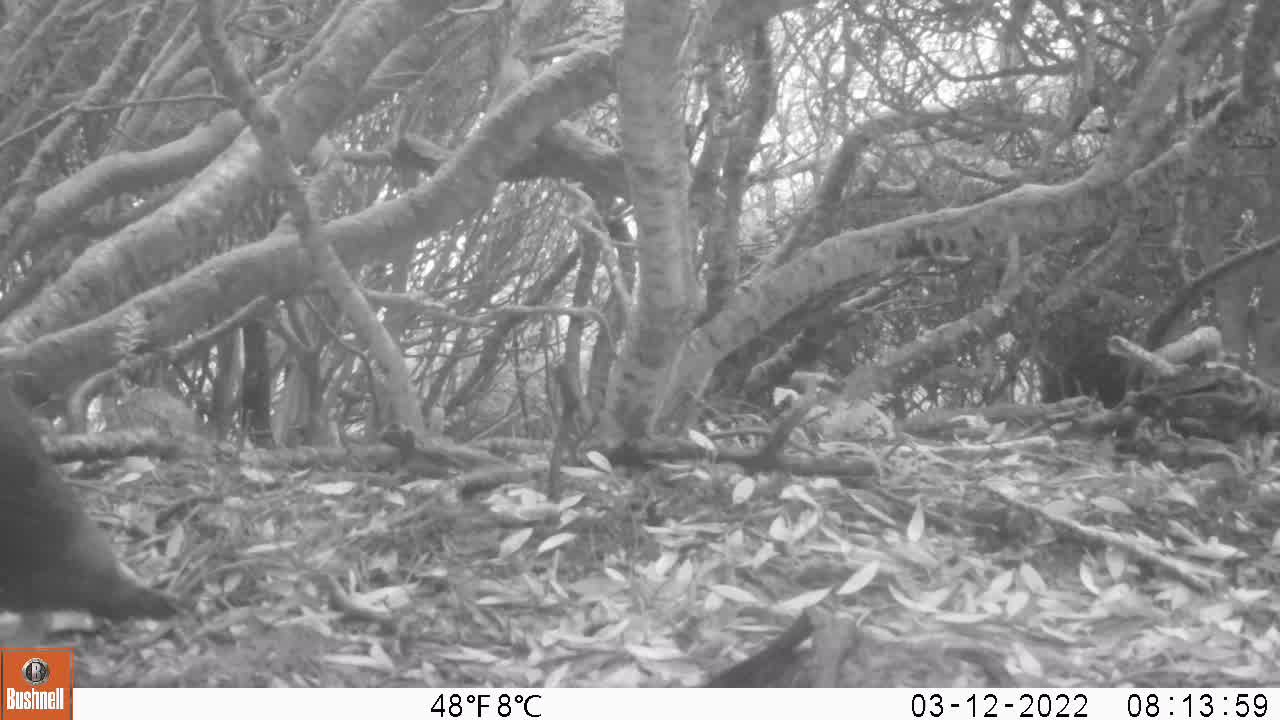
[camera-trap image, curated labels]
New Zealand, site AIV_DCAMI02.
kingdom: Animalia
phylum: Chordata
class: Aves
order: Sphenisciformes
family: Spheniscidae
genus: Megadyptes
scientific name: Megadyptes antipodes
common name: yellow-eyed penguin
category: yellow eyed penguin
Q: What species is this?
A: Yellow eyed penguin (yellow-eyed penguin) (Megadyptes antipodes).